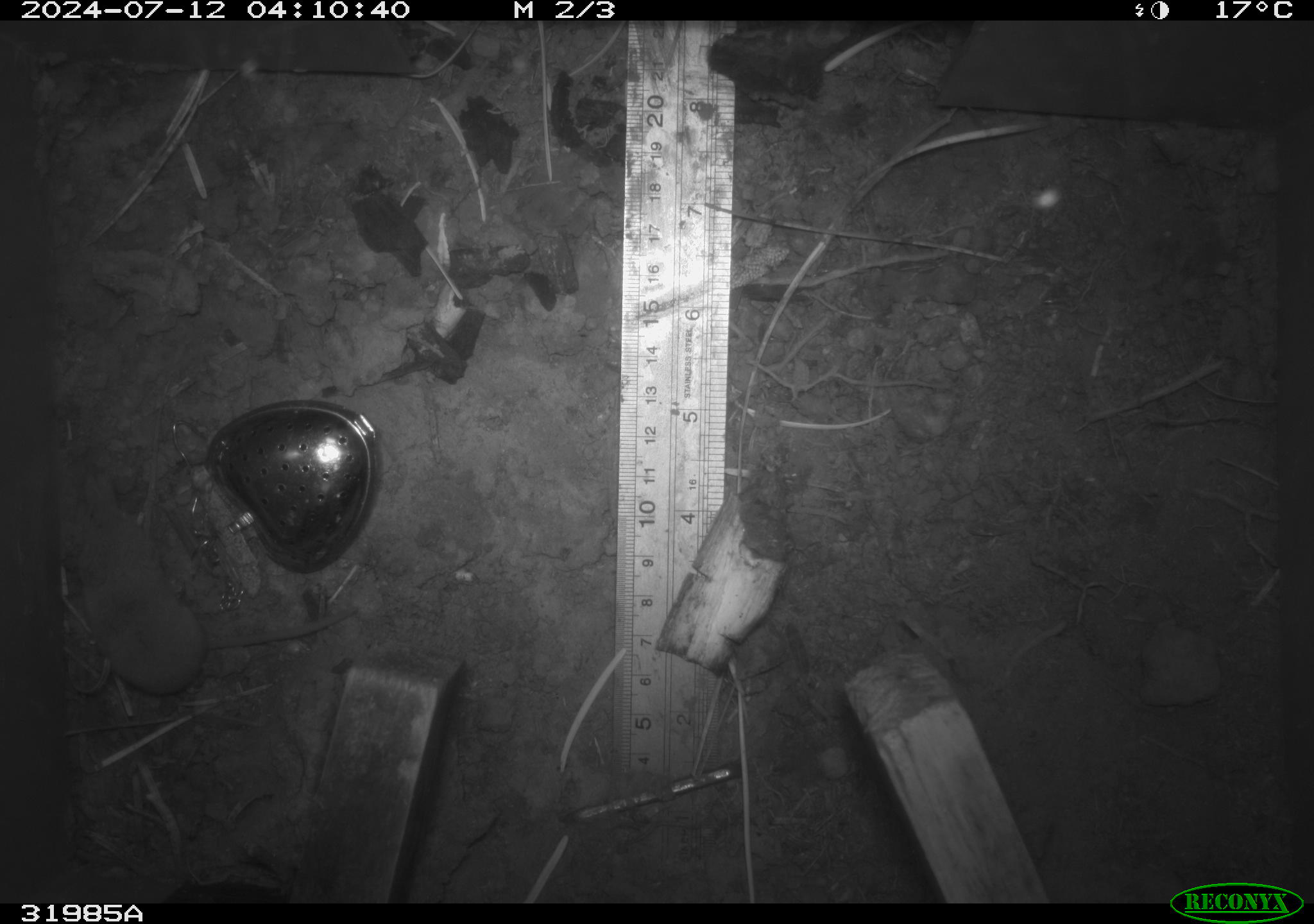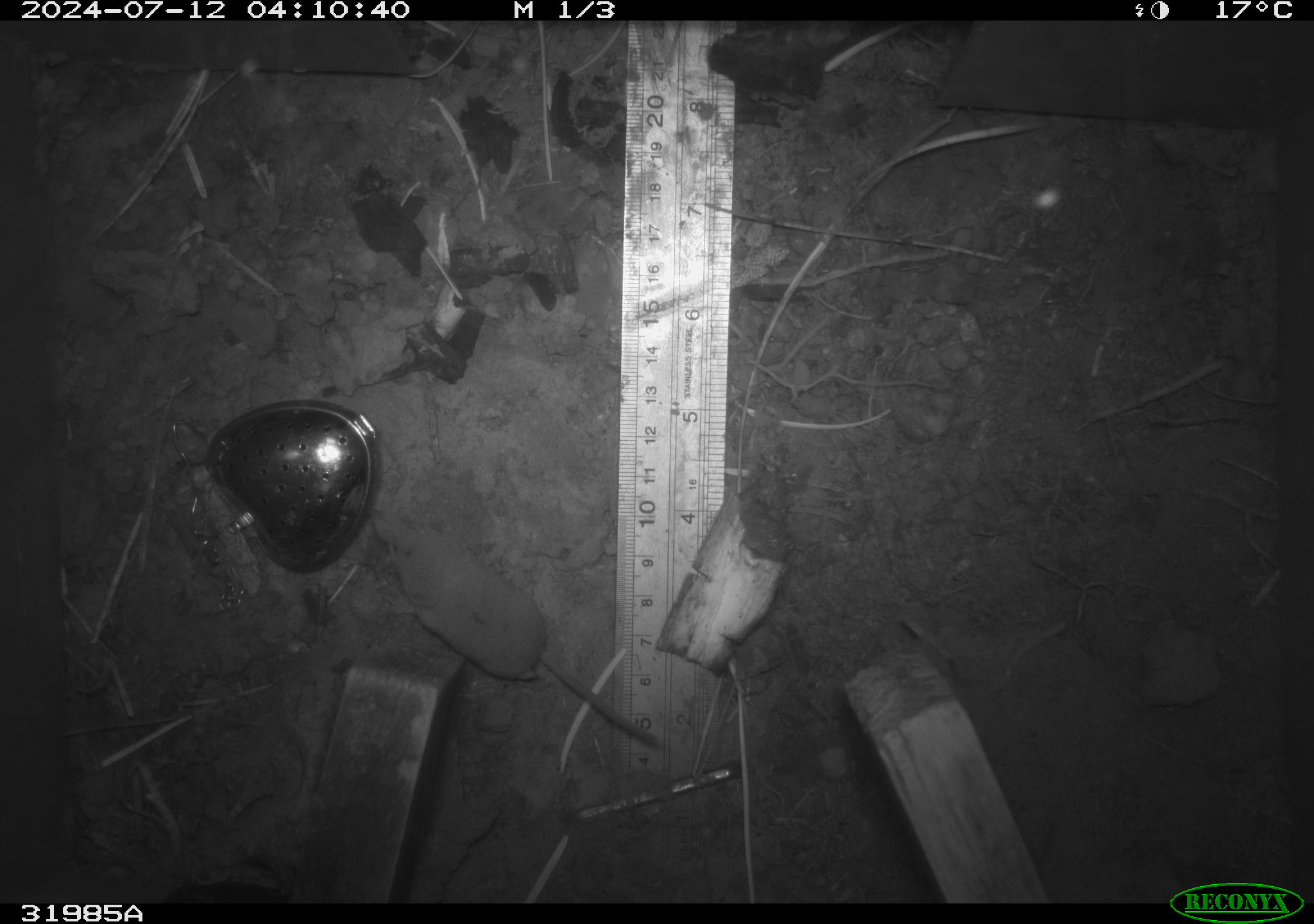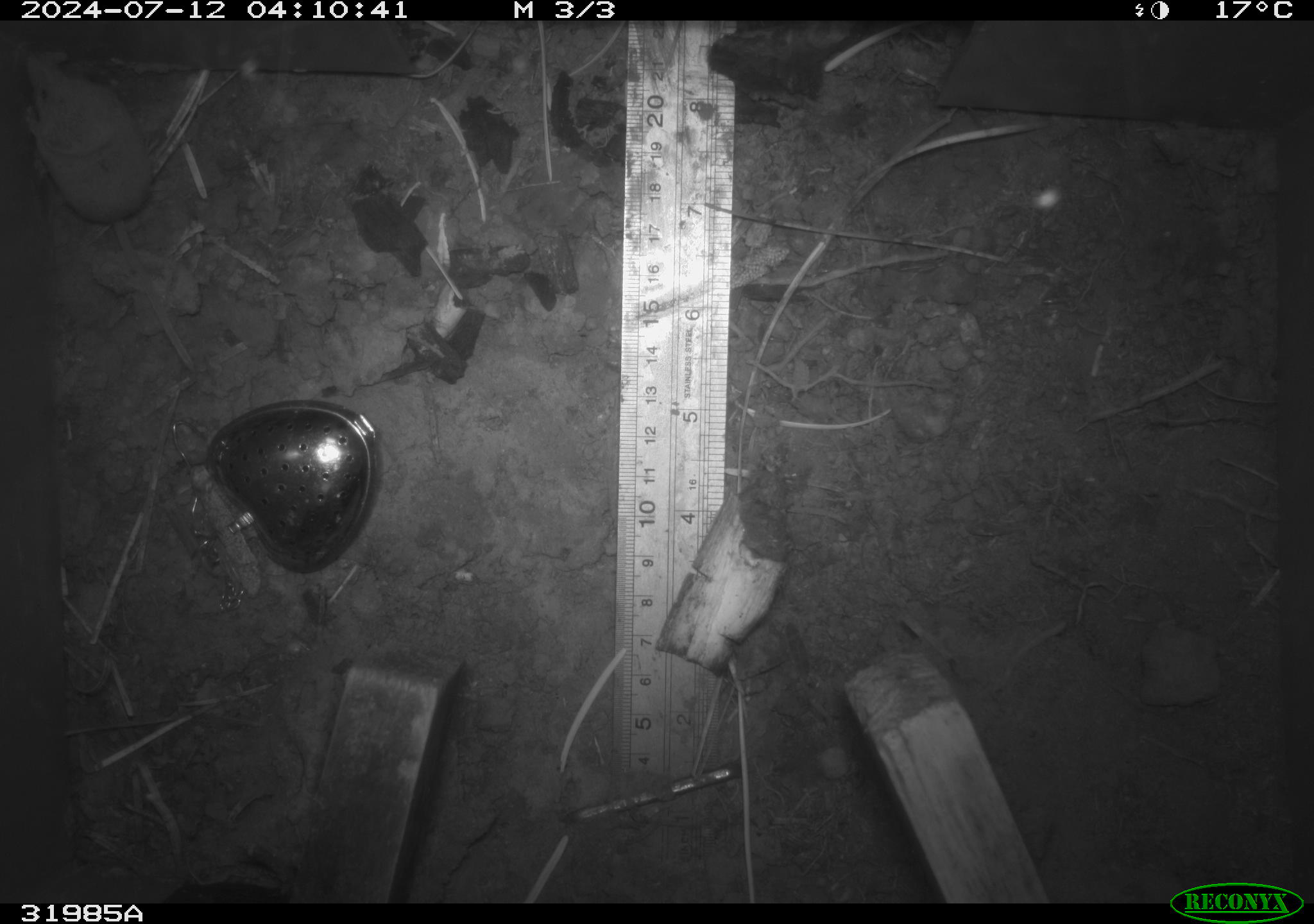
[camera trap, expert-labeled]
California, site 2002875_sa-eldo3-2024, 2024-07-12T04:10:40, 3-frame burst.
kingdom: Animalia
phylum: Chordata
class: Mammalia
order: Eulipotyphla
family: Soricidae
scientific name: Soricidae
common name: shrews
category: soricidae family